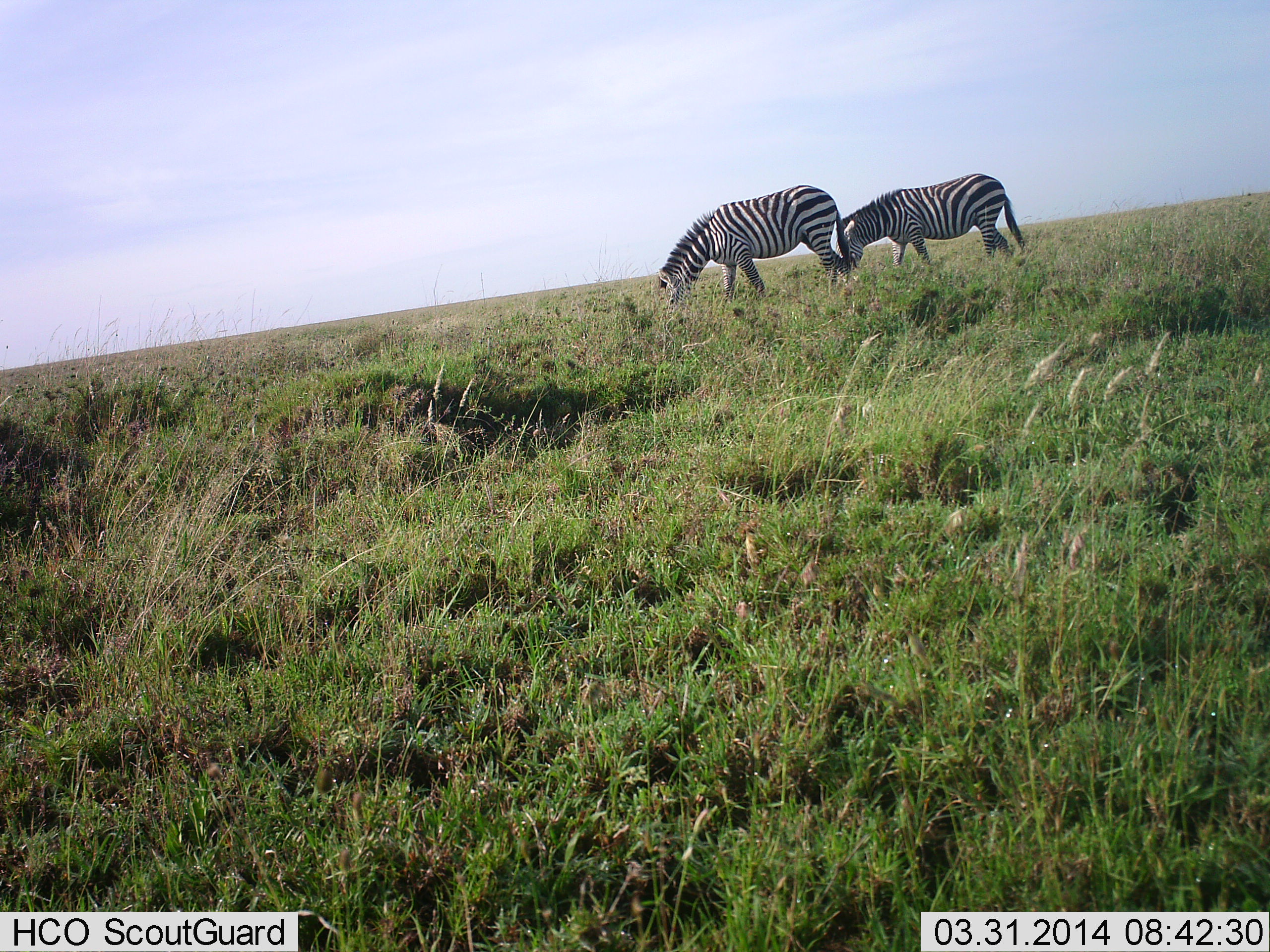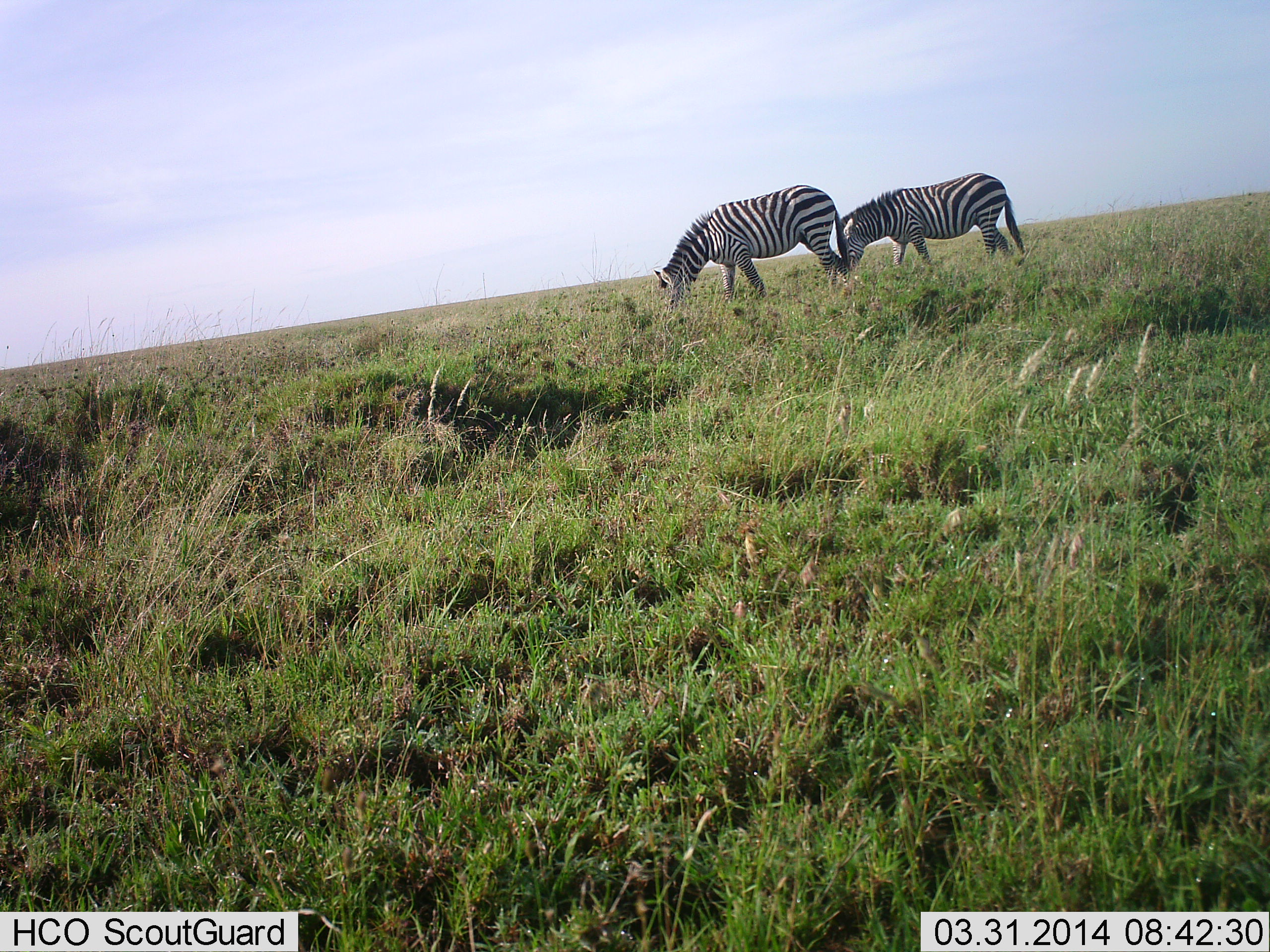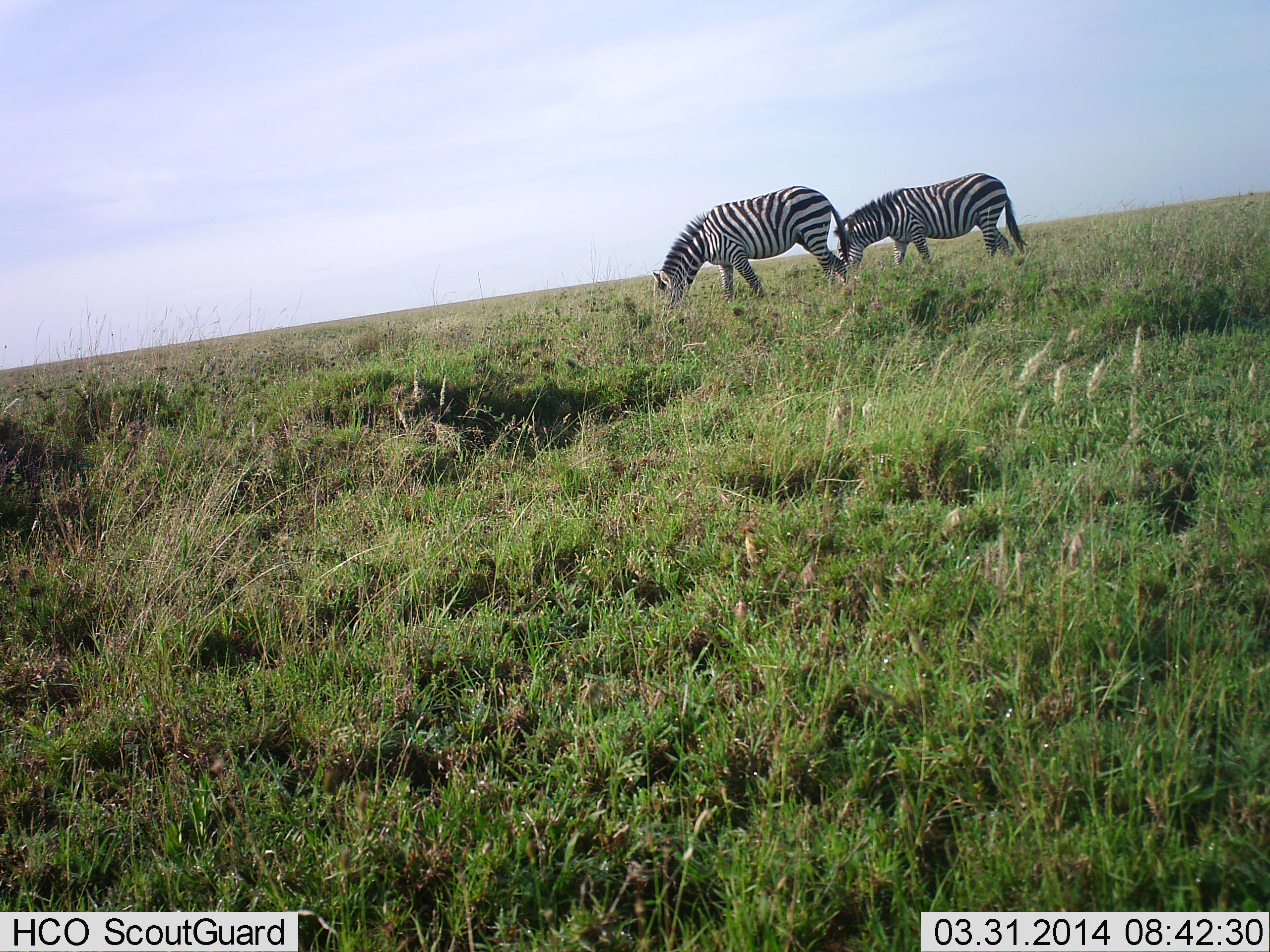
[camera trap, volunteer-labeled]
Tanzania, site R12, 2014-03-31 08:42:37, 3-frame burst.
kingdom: Animalia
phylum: Chordata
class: Mammalia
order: Perissodactyla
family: Equidae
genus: Equus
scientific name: Equus quagga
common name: plains zebra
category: zebra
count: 2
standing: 10%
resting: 0%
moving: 10%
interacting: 0%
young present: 0%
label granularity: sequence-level